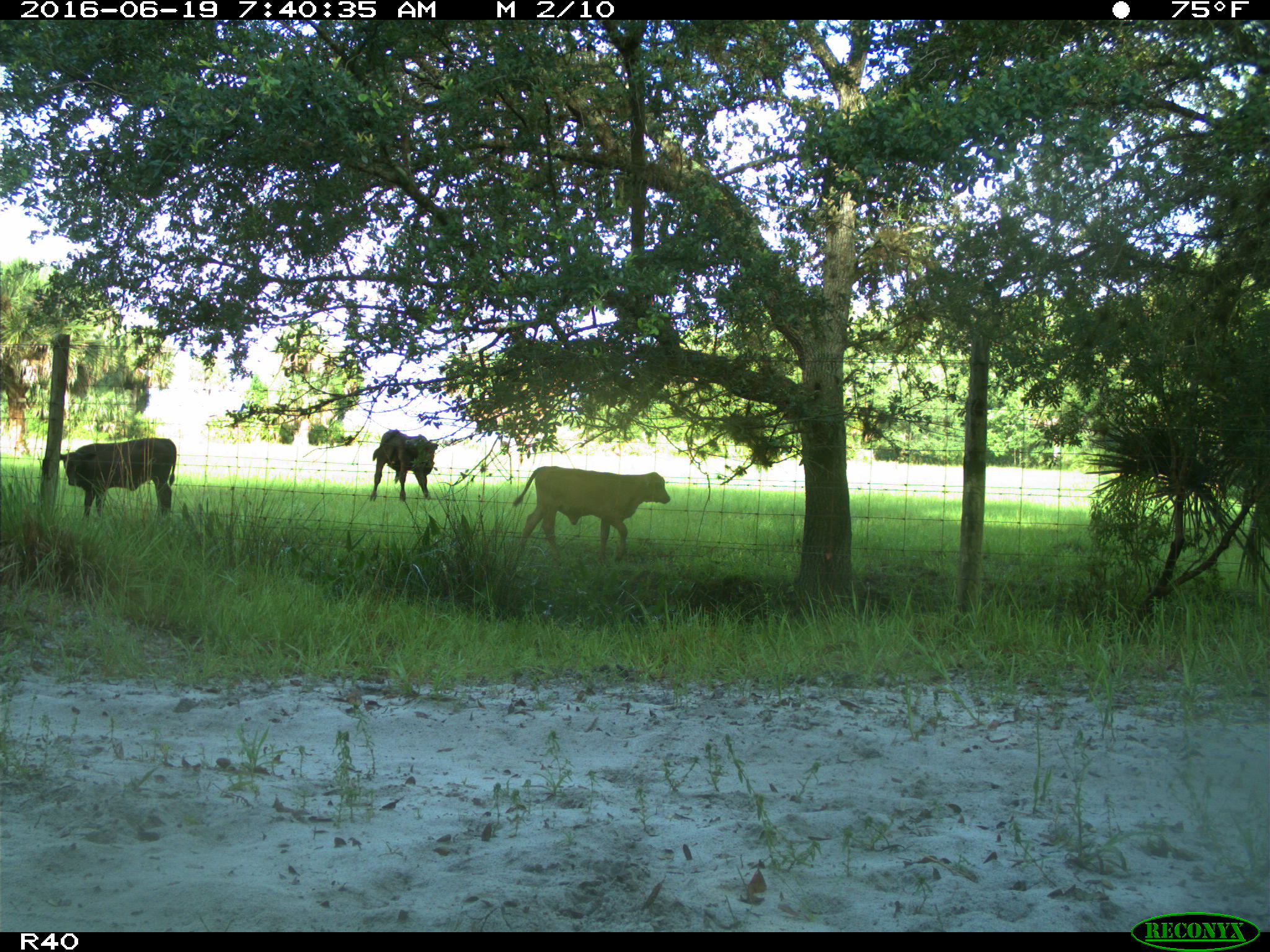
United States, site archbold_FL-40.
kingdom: Animalia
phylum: Chordata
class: Mammalia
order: Artiodactyla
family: Suidae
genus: Sus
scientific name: Sus scrofa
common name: wild boar